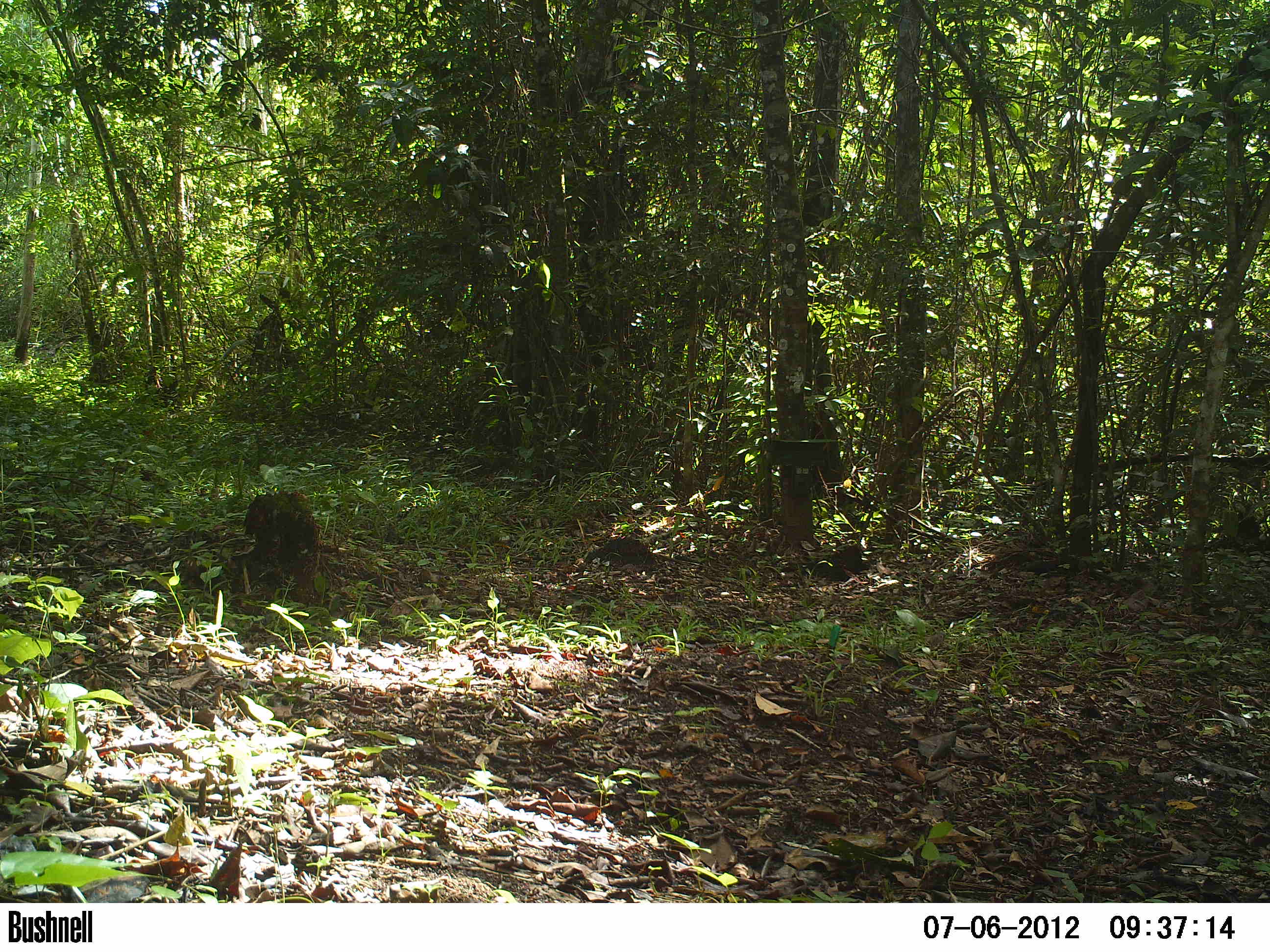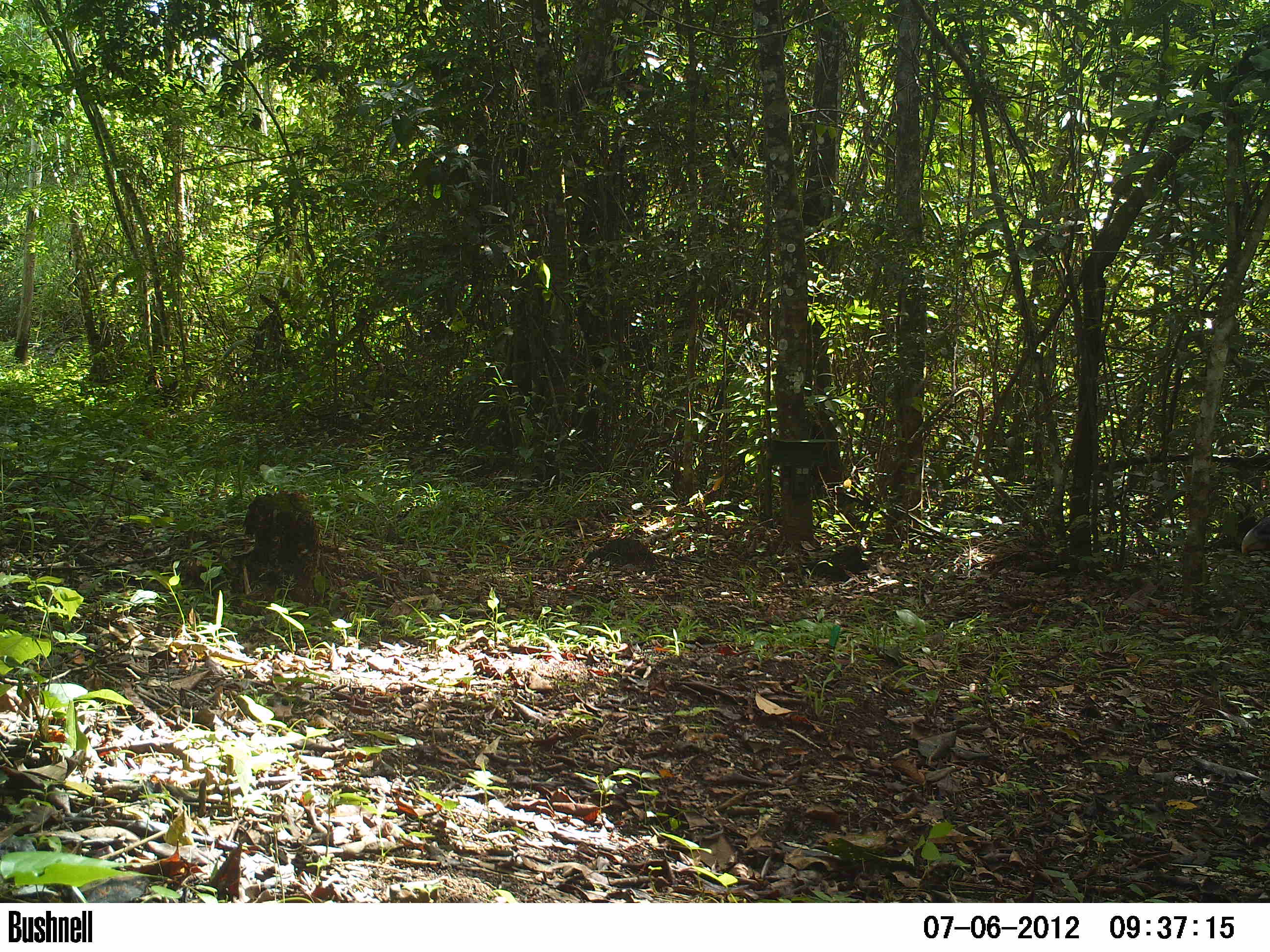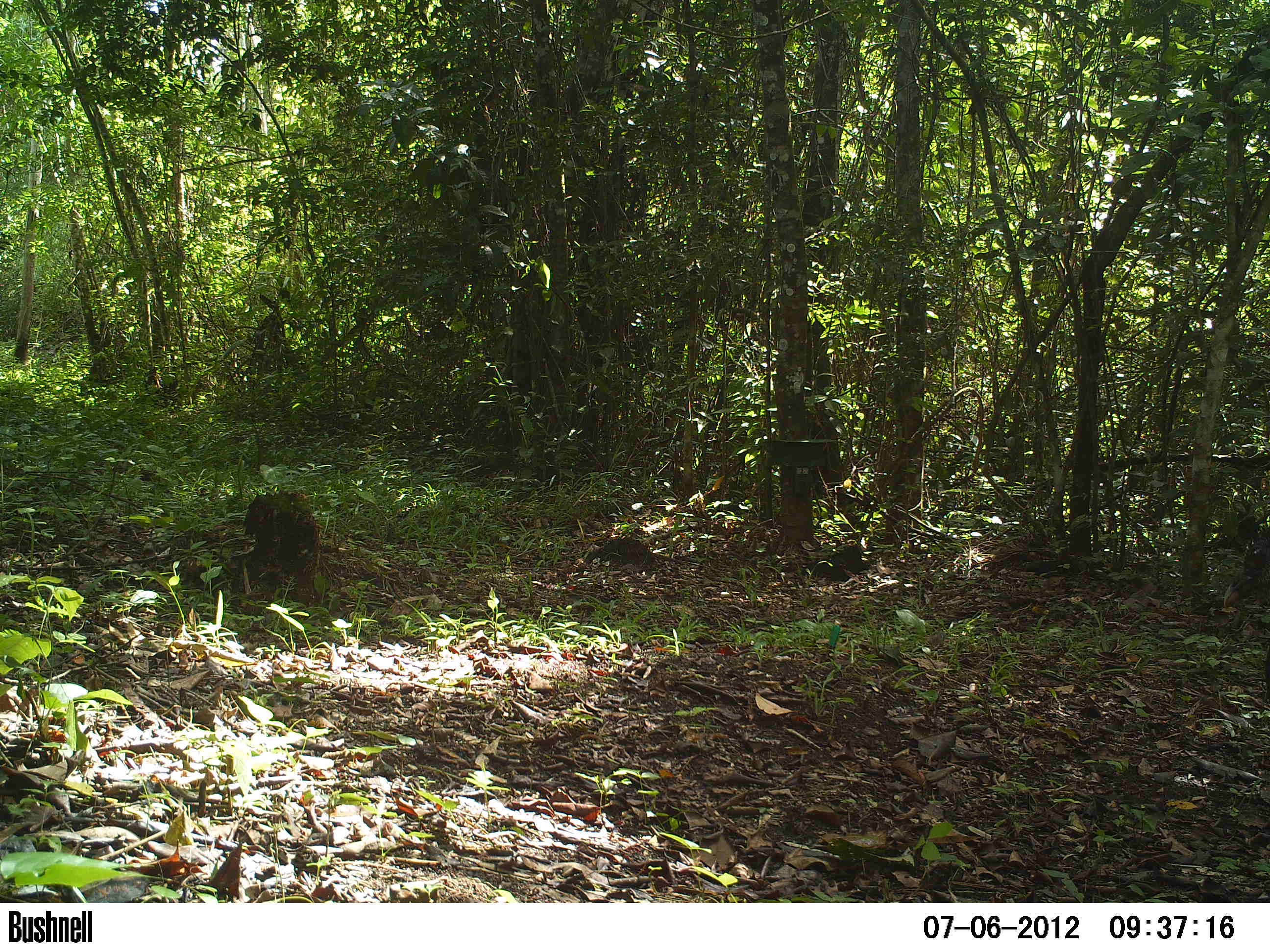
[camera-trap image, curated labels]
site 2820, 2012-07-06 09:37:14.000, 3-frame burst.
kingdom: Animalia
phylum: Chordata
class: Aves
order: Galliformes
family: Cracidae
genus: Crax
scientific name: Crax rubra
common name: great curassow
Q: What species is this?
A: Crax rubra (great curassow).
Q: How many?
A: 3.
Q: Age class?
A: Adult.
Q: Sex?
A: Female.